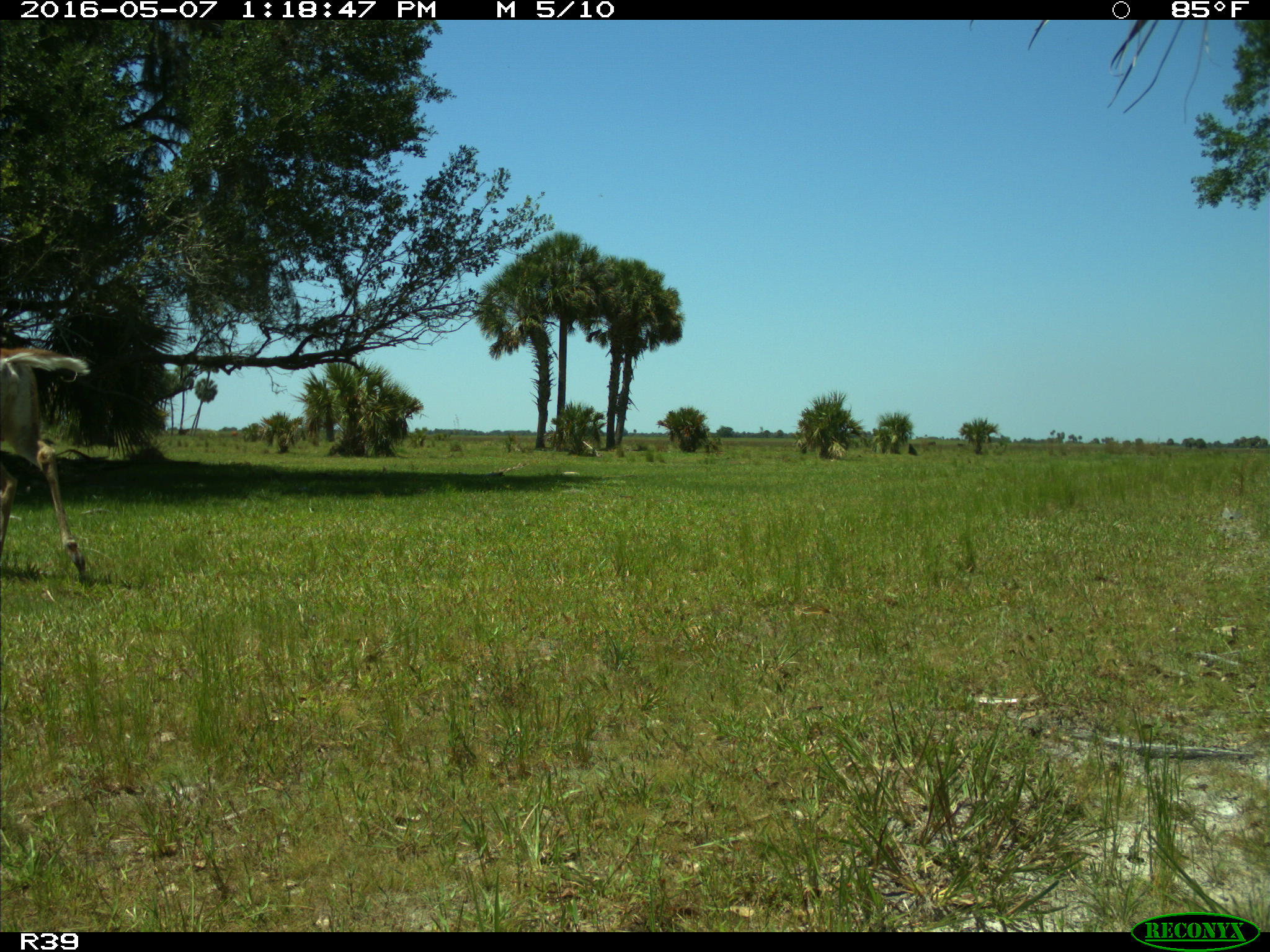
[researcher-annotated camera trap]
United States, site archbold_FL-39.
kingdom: Animalia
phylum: Chordata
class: Mammalia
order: Artiodactyla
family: Cervidae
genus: Odocoileus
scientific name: Odocoileus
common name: deer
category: unidentified deer